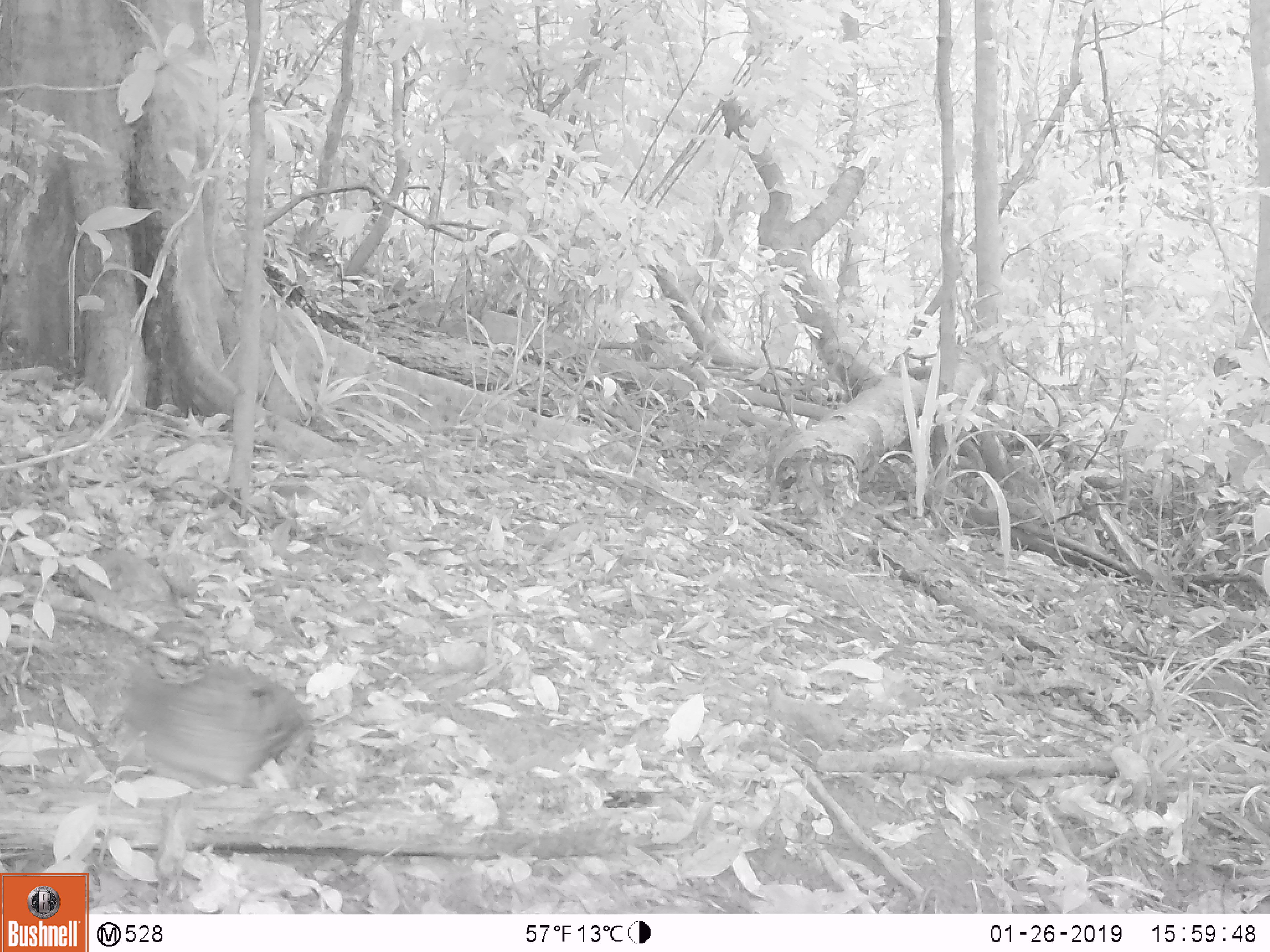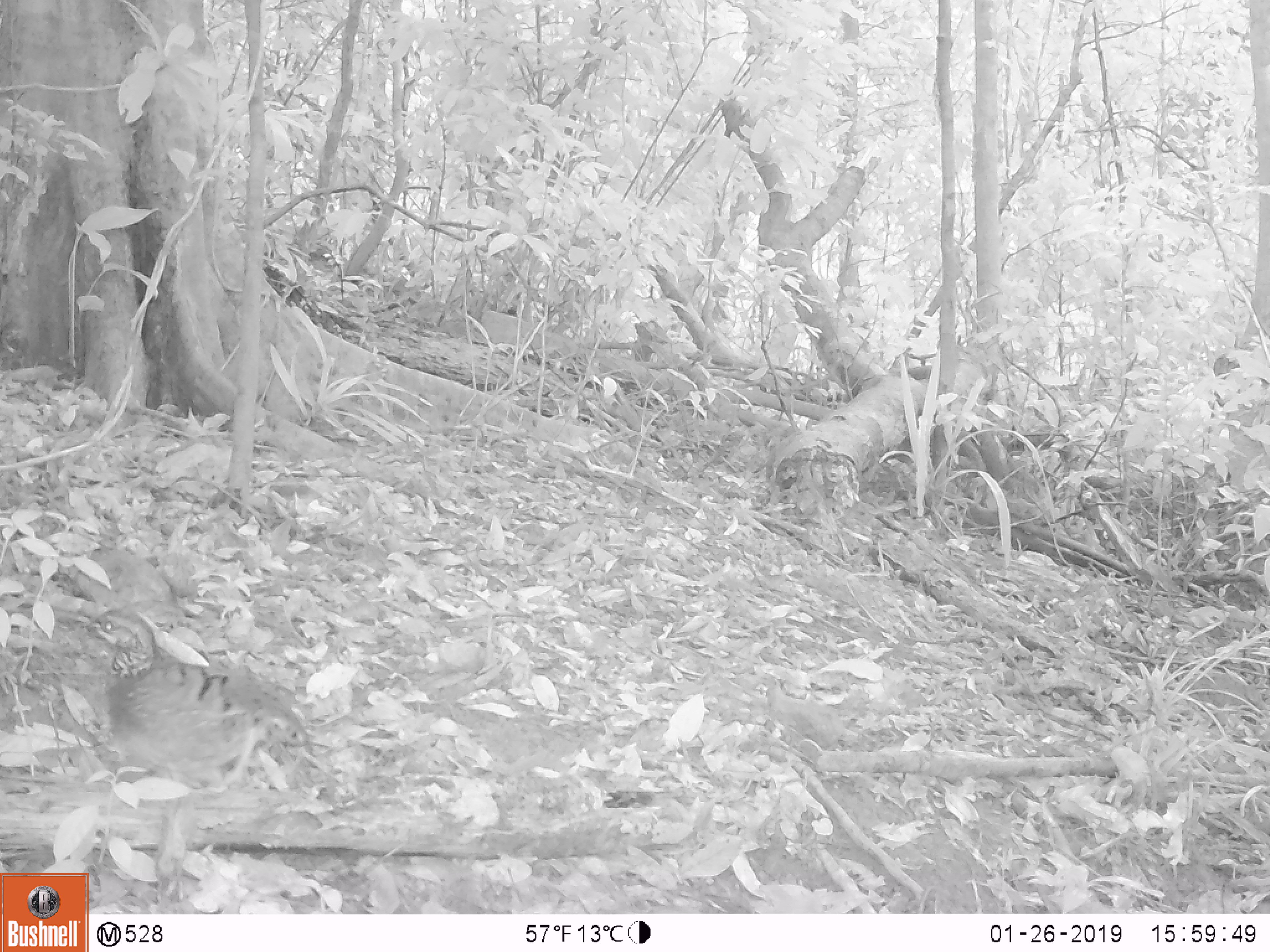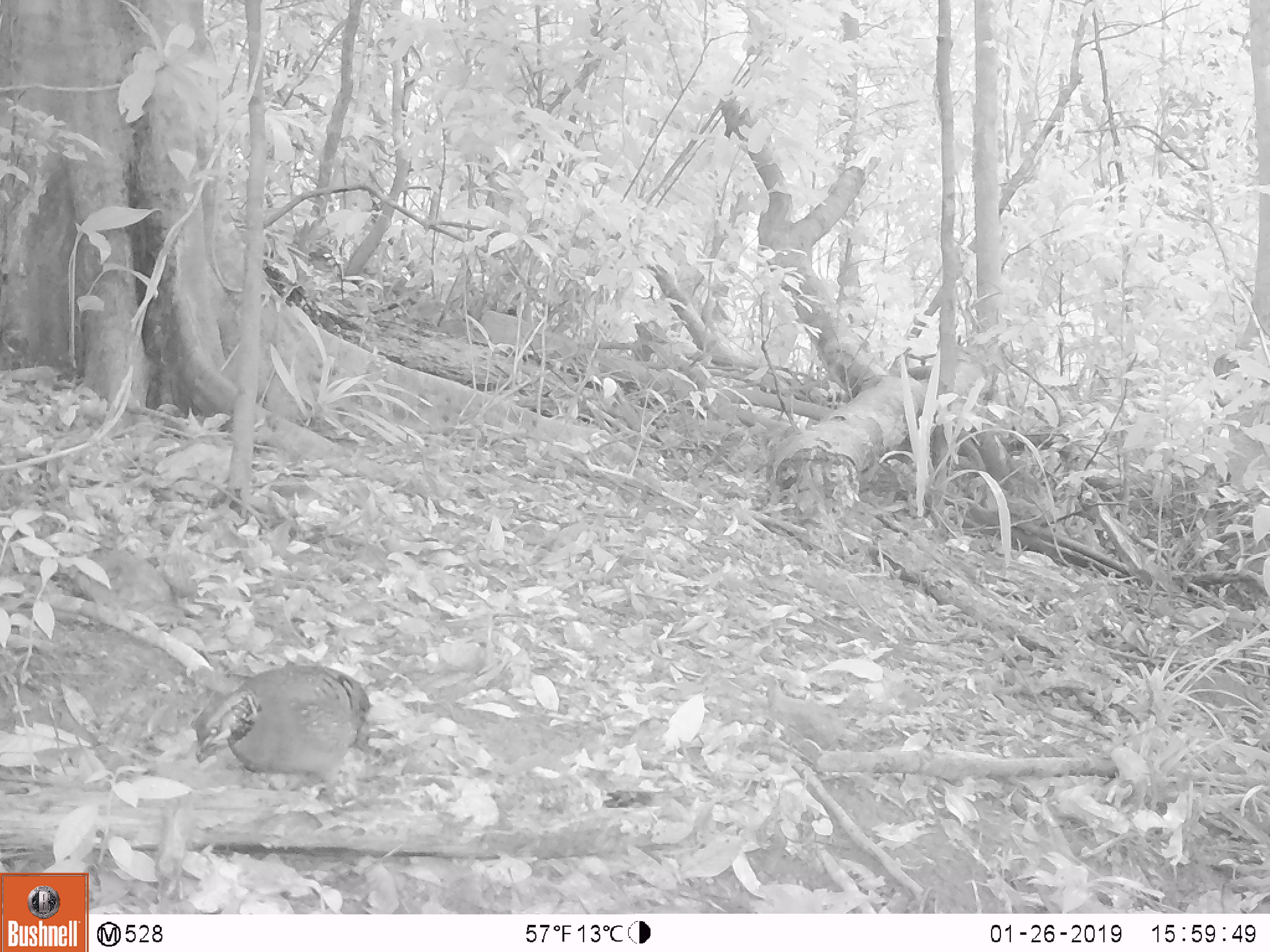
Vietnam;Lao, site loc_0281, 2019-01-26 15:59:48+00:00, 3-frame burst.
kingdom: Animalia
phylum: Chordata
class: Aves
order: Galliformes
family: Phasianidae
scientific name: Phasianidae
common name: partridge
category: unidentified partridge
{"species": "unidentified partridge (partridge) (Phasianidae)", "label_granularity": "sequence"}